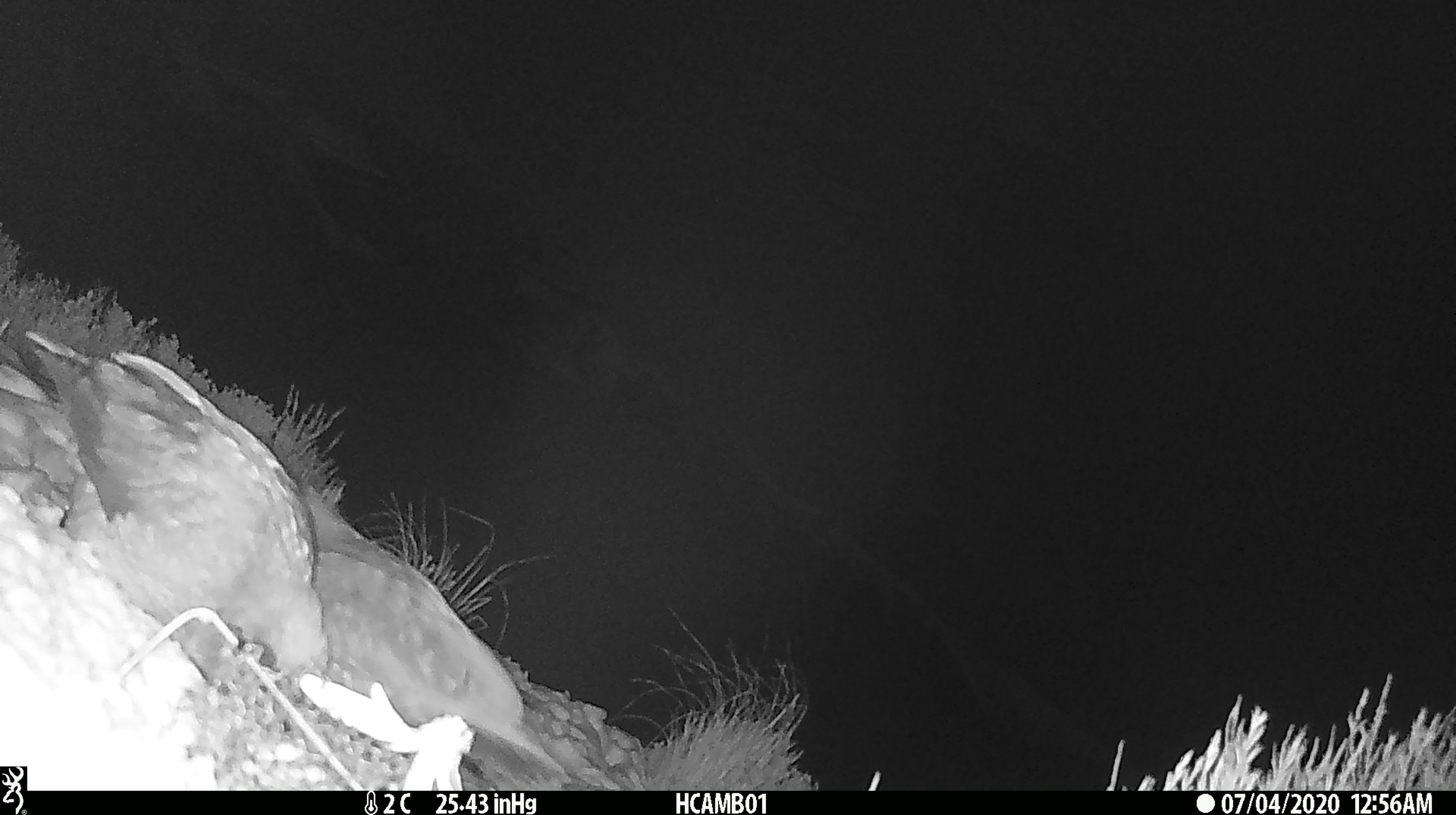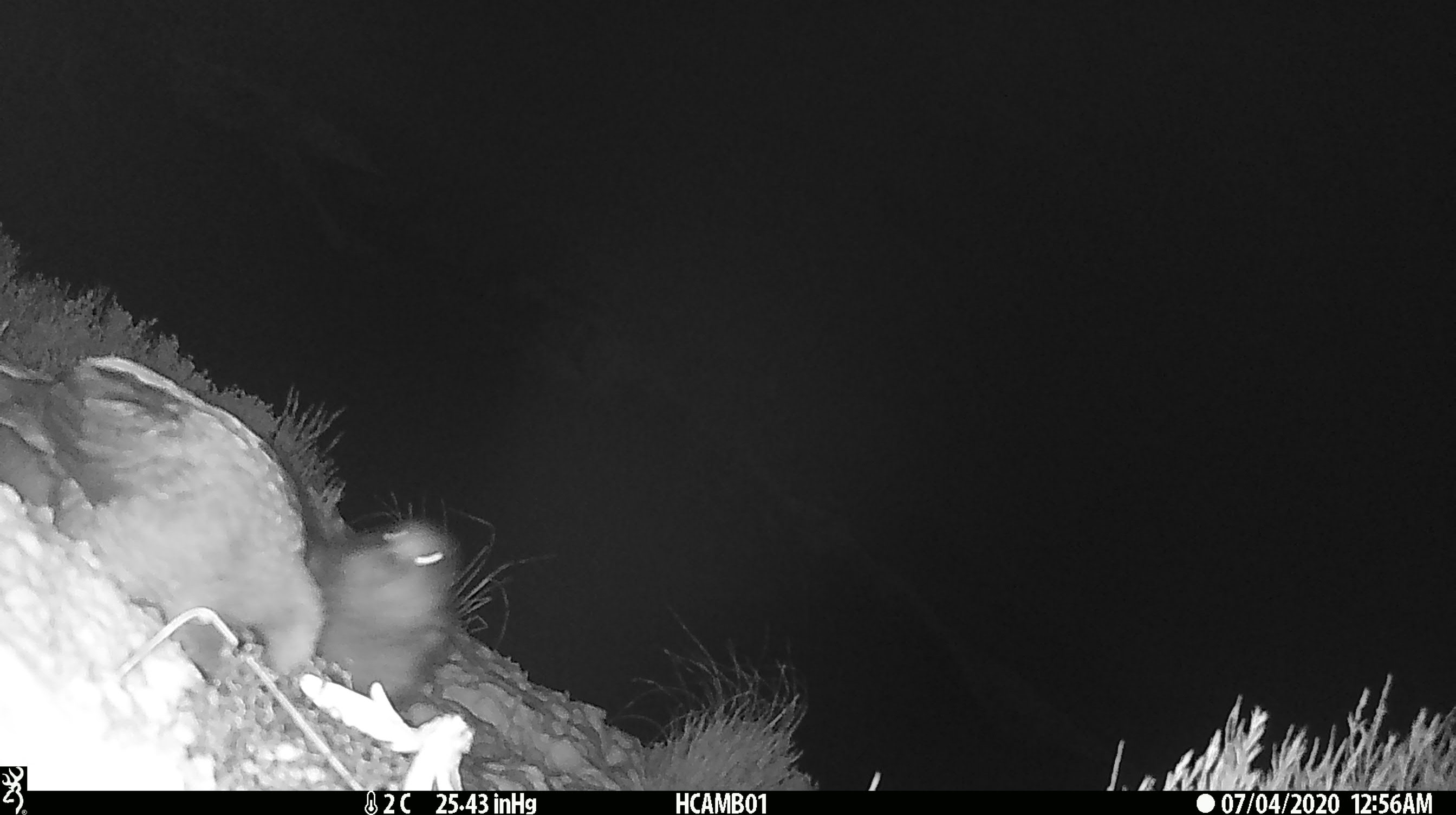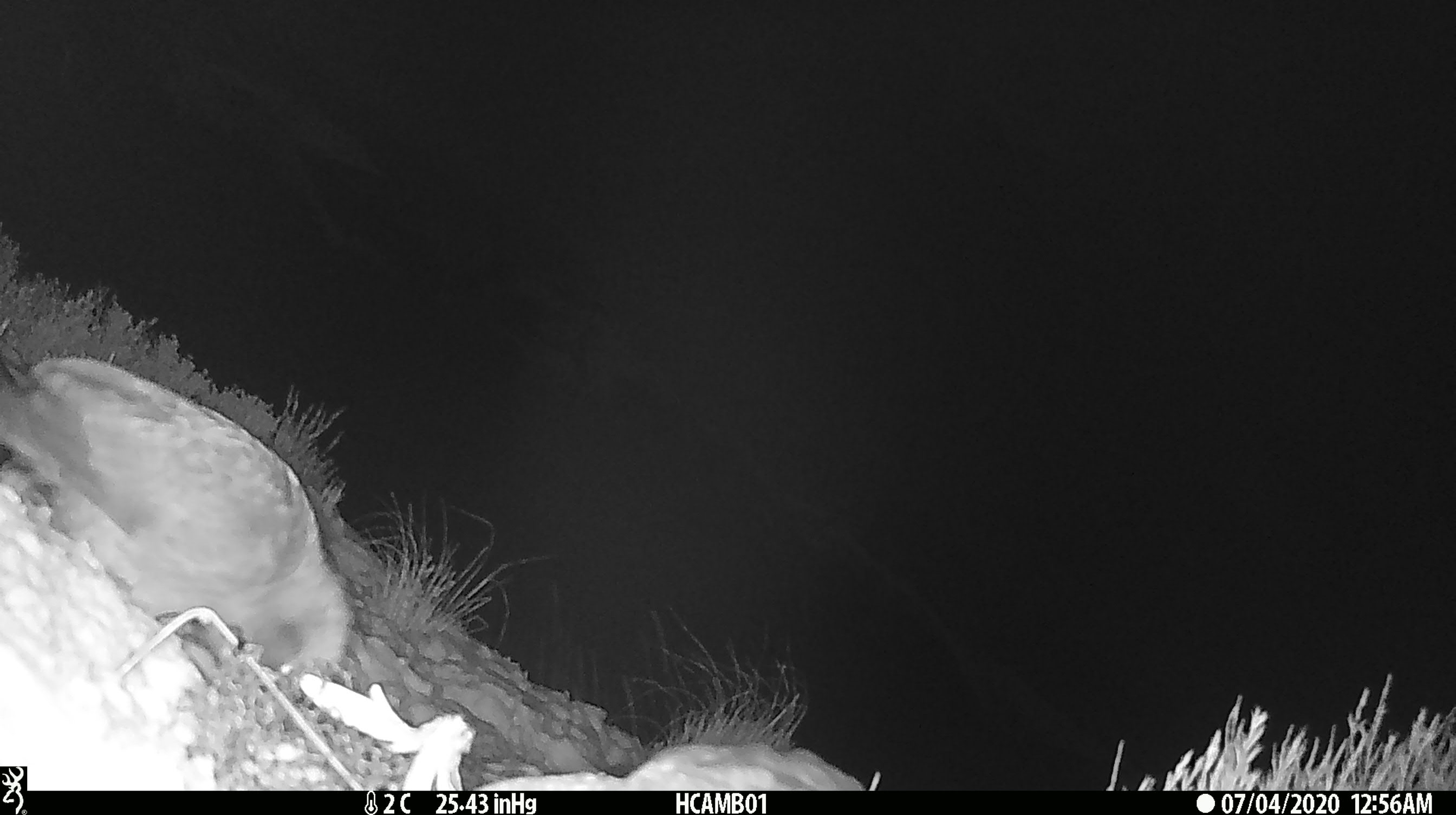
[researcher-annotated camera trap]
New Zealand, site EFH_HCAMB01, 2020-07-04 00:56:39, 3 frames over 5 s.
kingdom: Animalia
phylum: Chordata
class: Aves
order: Psittaciformes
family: Strigopidae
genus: Nestor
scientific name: Nestor notabilis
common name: kea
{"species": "kea (Nestor notabilis)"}